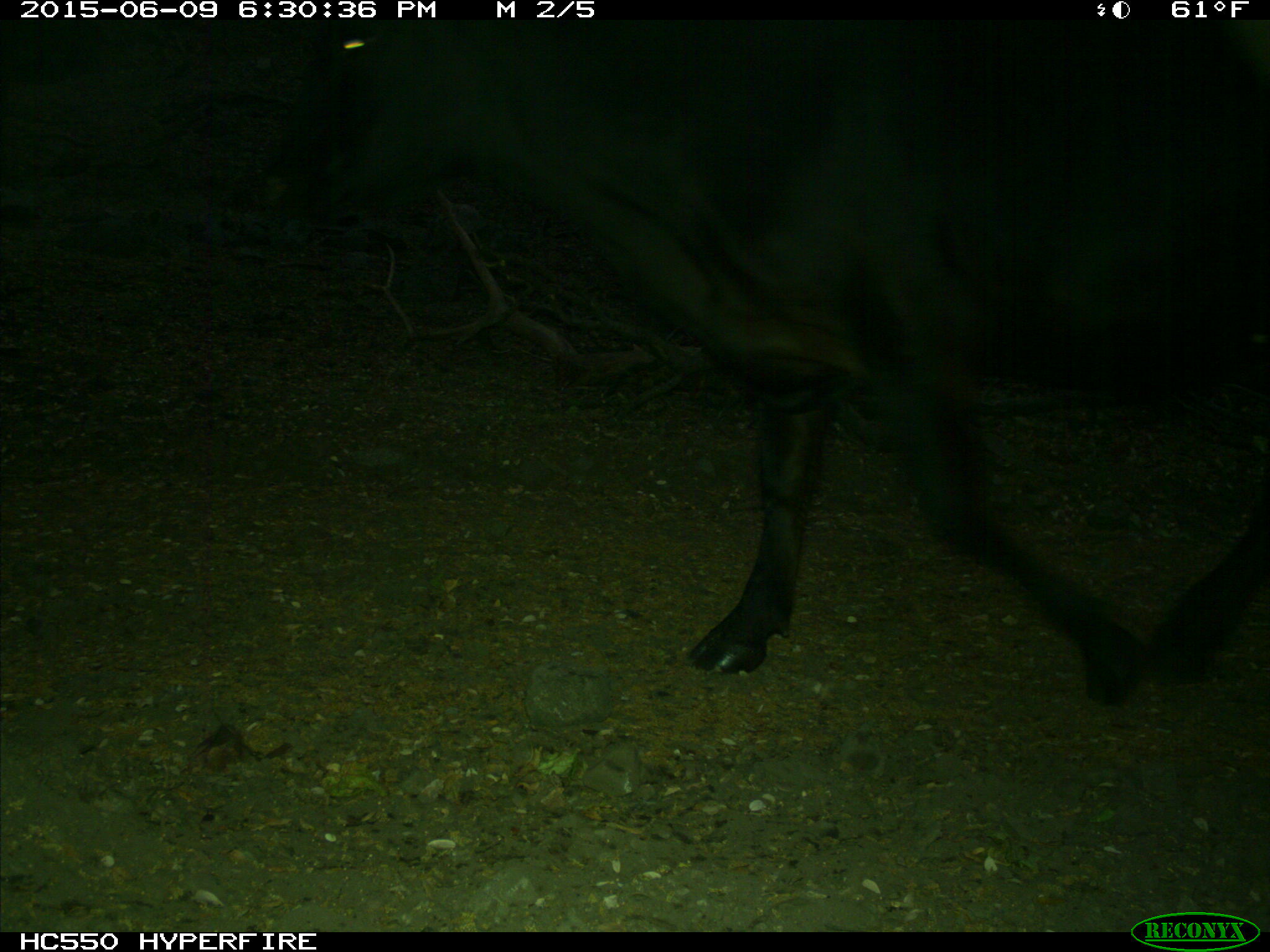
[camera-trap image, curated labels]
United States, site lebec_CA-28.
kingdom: Animalia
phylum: Chordata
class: Mammalia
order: Artiodactyla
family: Bovidae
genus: Bos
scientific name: Bos taurus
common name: domestic cow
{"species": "Bos taurus (domestic cow)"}